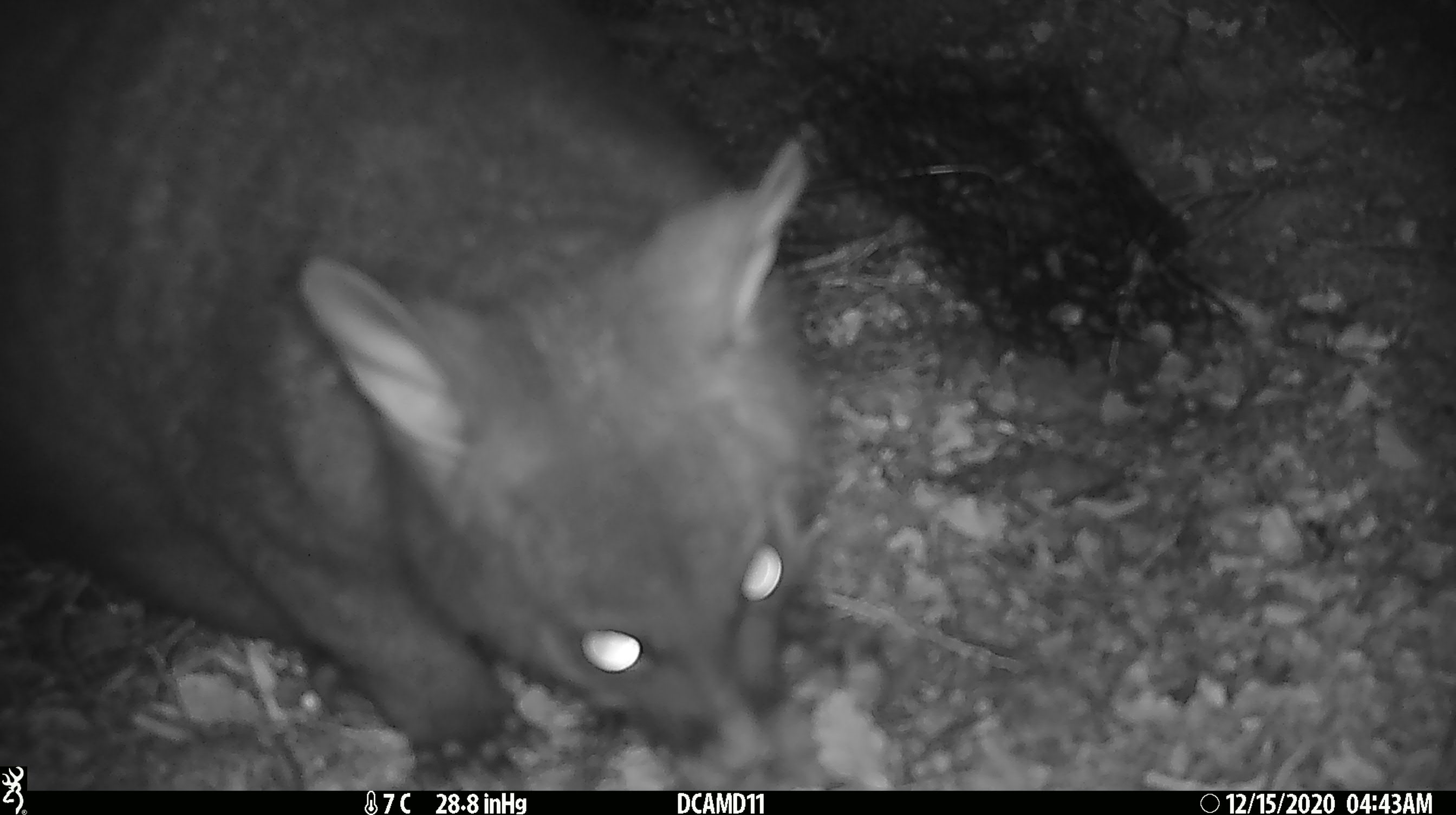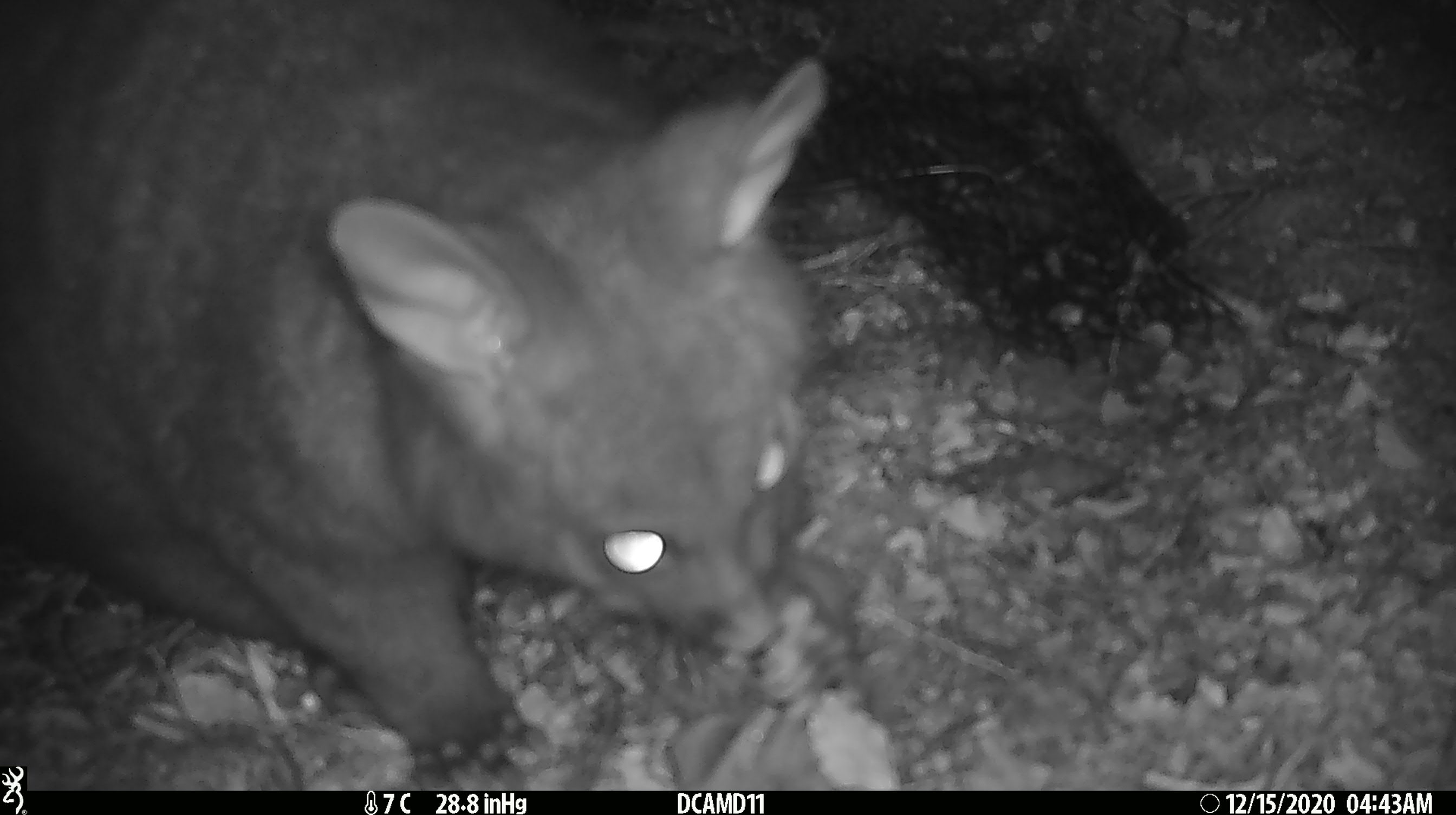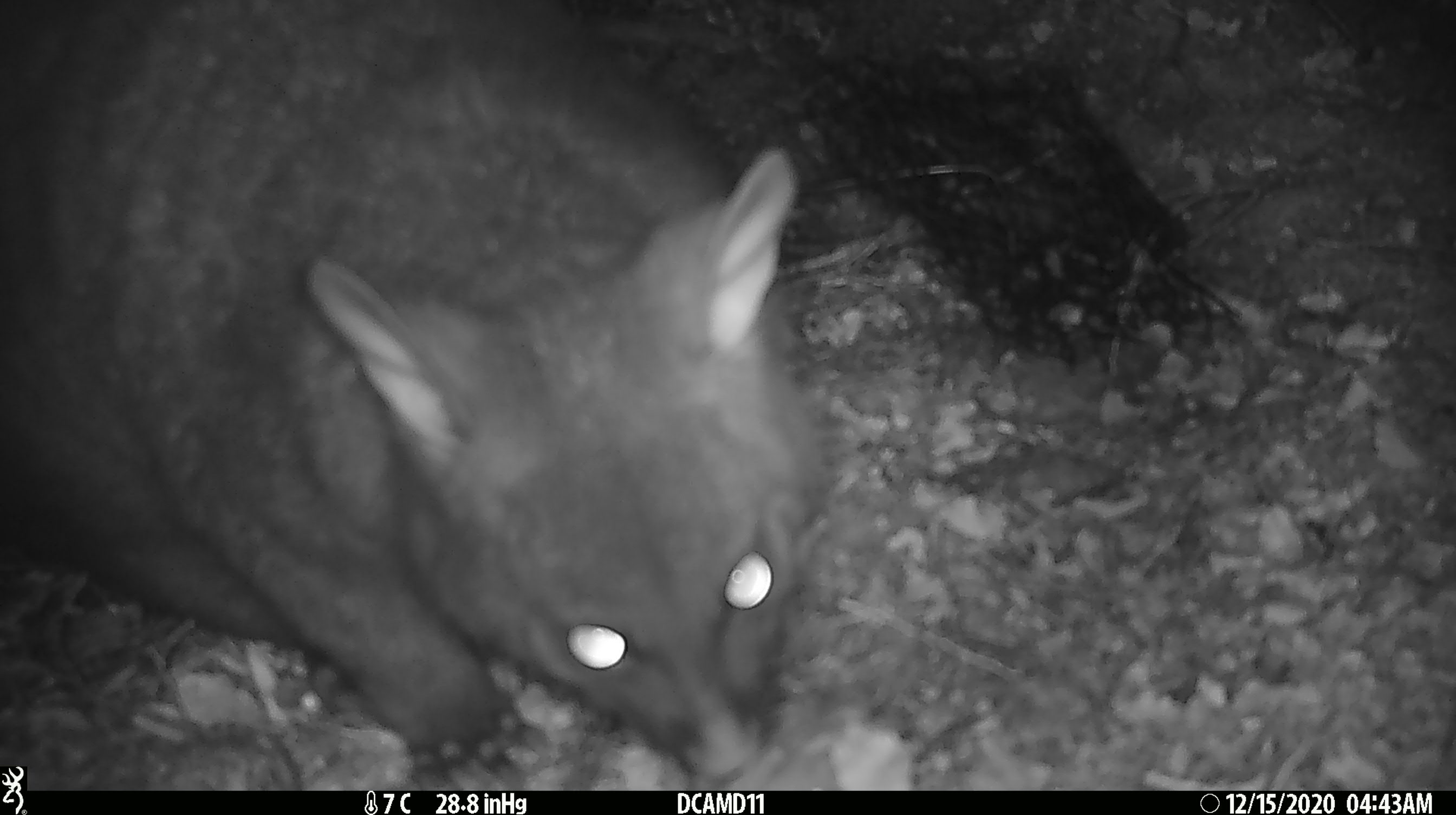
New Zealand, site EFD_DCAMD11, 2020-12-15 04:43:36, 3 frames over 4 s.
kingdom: Animalia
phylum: Chordata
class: Mammalia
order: Diprotodontia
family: Phalangeridae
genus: Trichosurus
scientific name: Trichosurus vulpecula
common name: common brushtail possum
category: possum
Possum (common brushtail possum) (Trichosurus vulpecula).